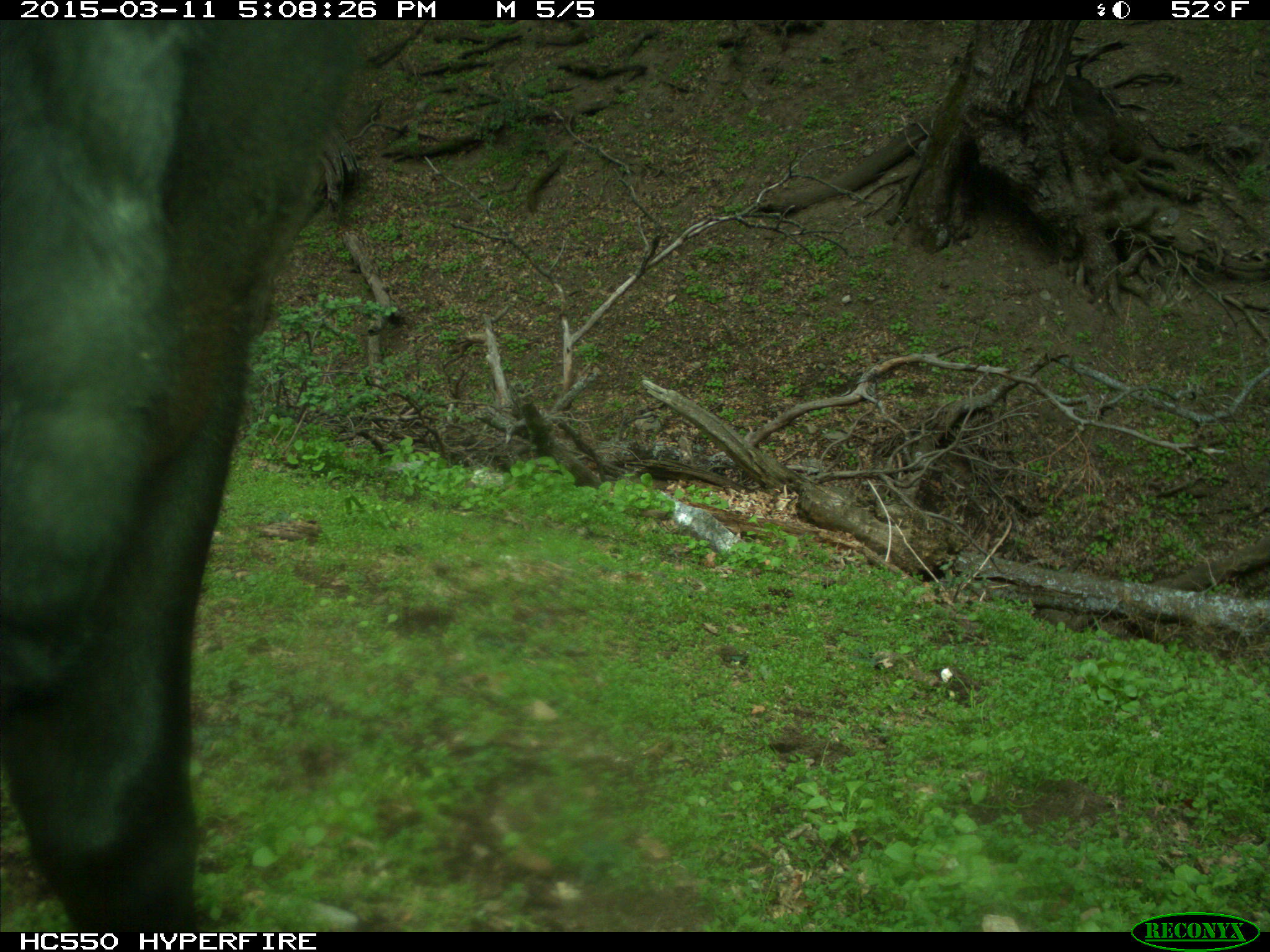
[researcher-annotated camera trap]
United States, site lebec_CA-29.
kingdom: Animalia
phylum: Chordata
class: Mammalia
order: Artiodactyla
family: Bovidae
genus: Bos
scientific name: Bos taurus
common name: domestic cow